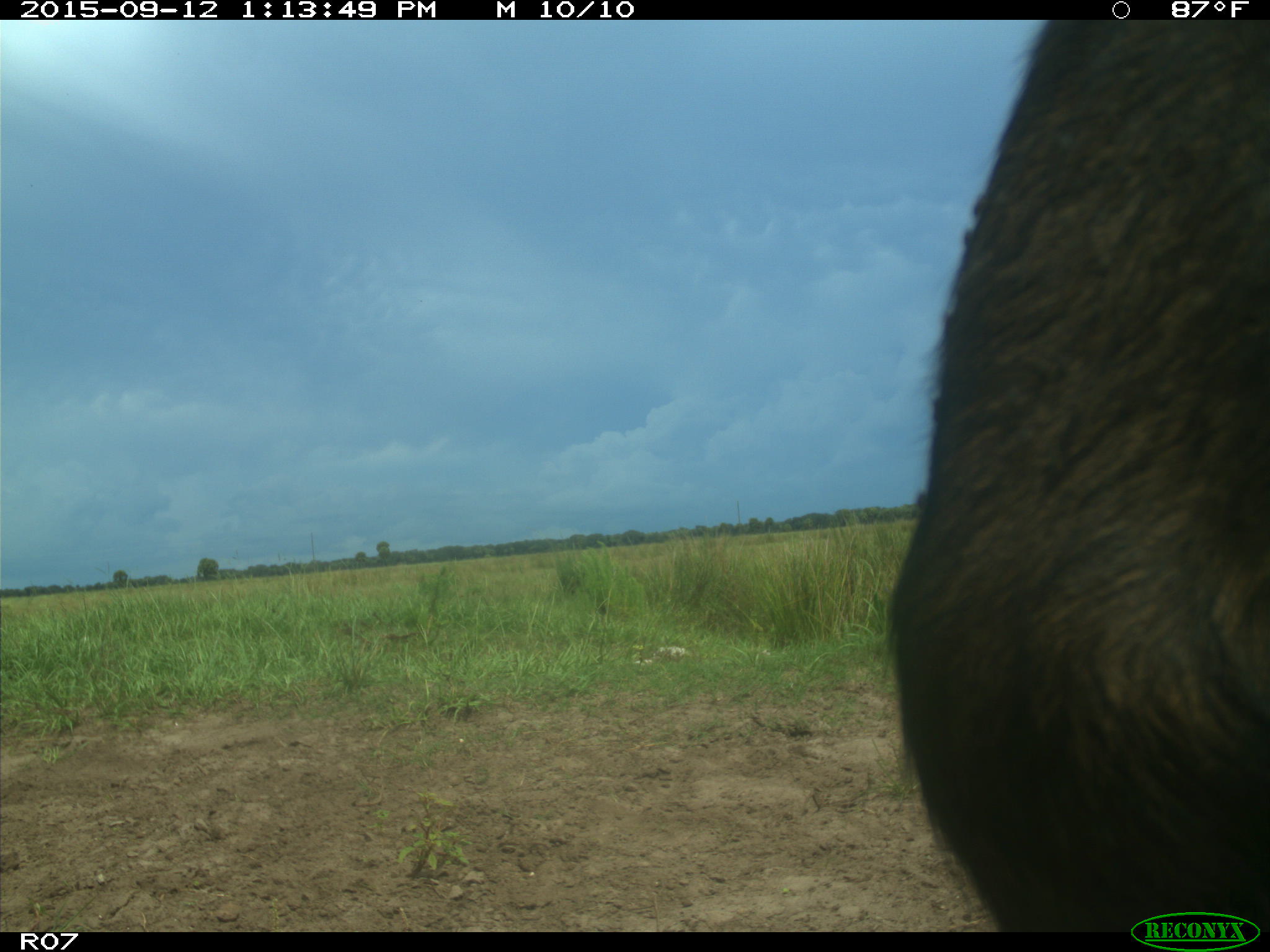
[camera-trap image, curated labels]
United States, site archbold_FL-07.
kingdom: Animalia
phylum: Chordata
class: Mammalia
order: Artiodactyla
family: Bovidae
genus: Bos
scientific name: Bos taurus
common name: domestic cow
Bos taurus (domestic cow).